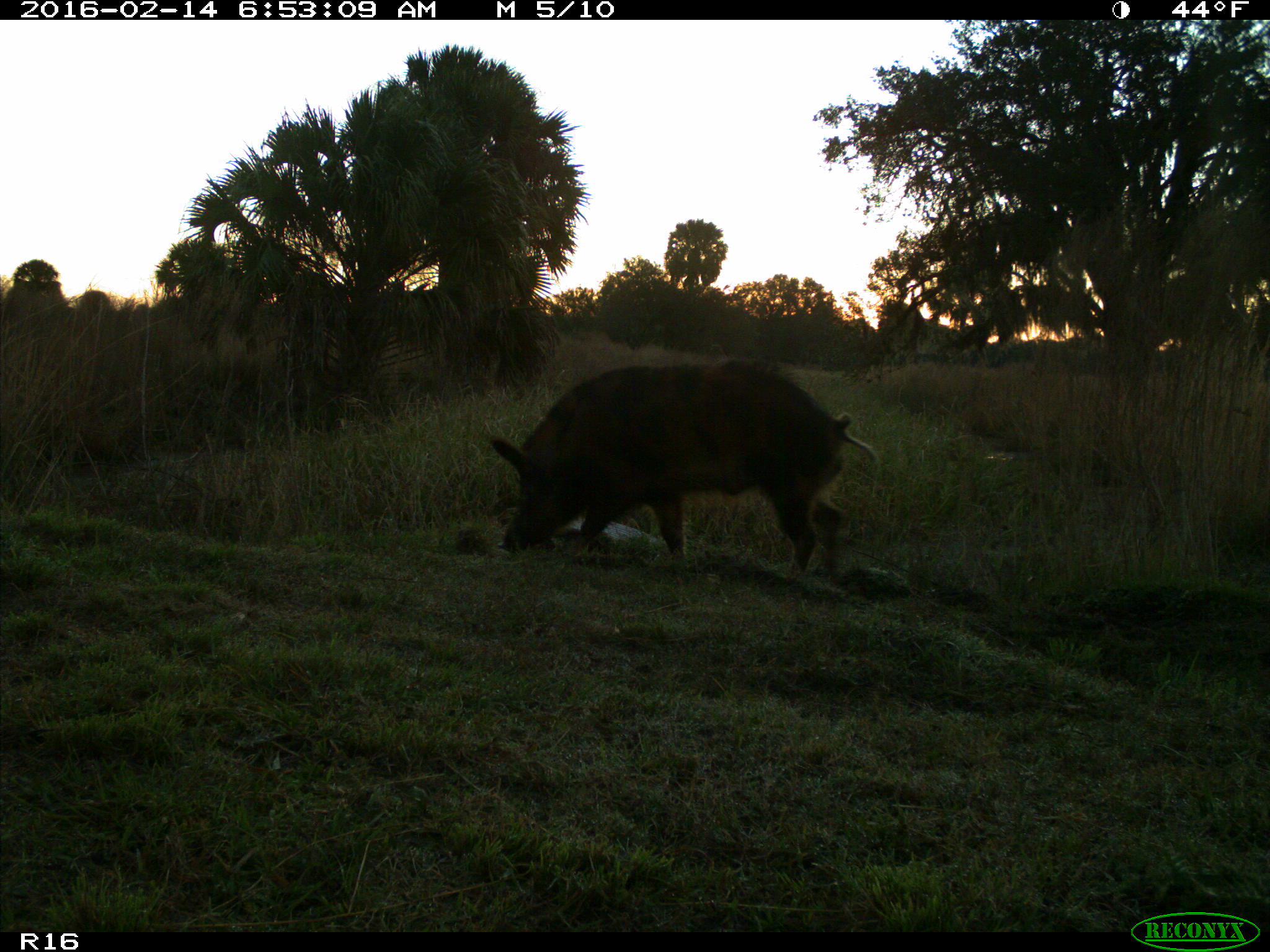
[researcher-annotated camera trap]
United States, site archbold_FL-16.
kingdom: Animalia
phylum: Chordata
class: Mammalia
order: Artiodactyla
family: Suidae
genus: Sus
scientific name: Sus scrofa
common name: wild boar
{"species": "Sus scrofa (wild boar)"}